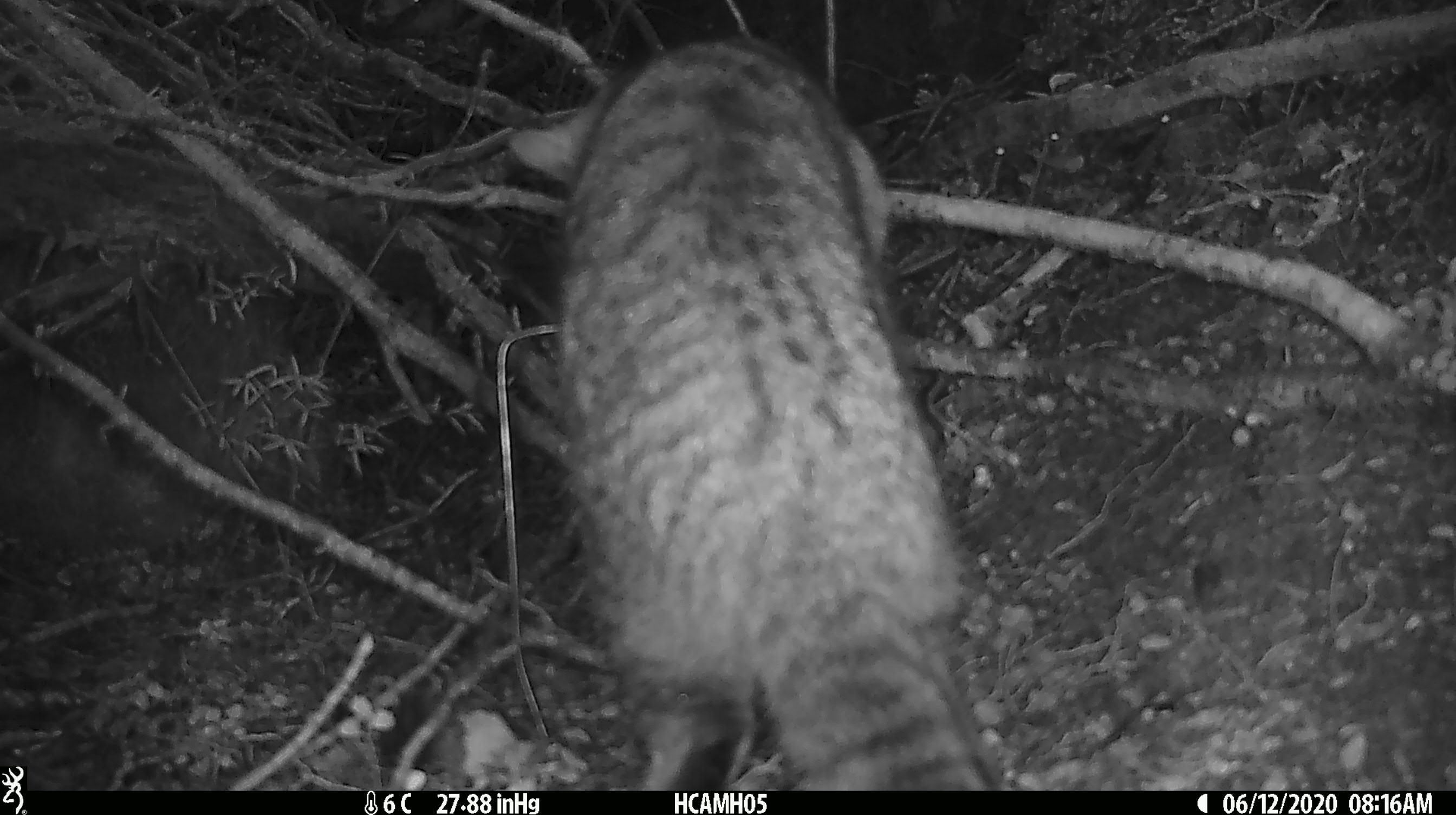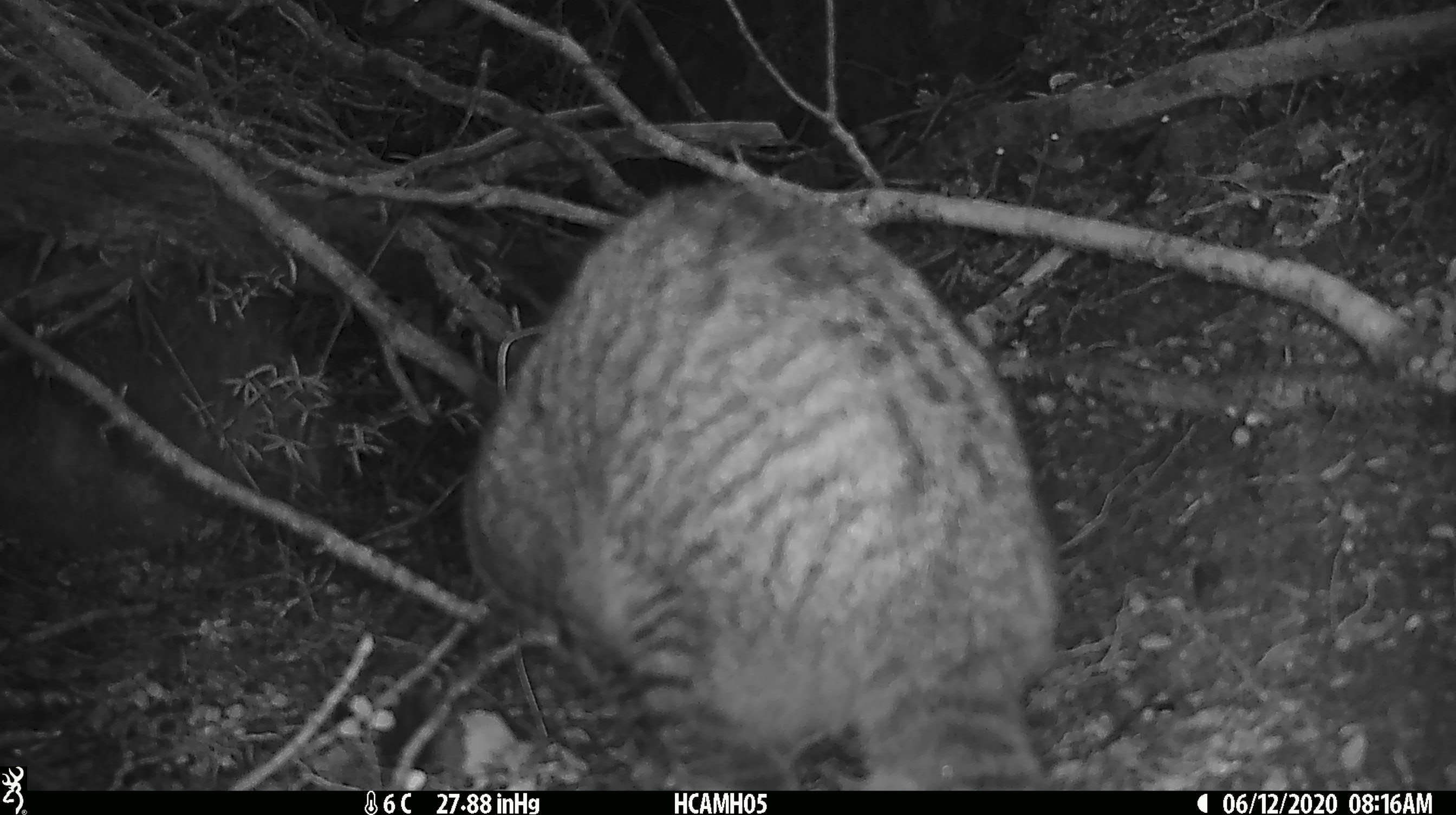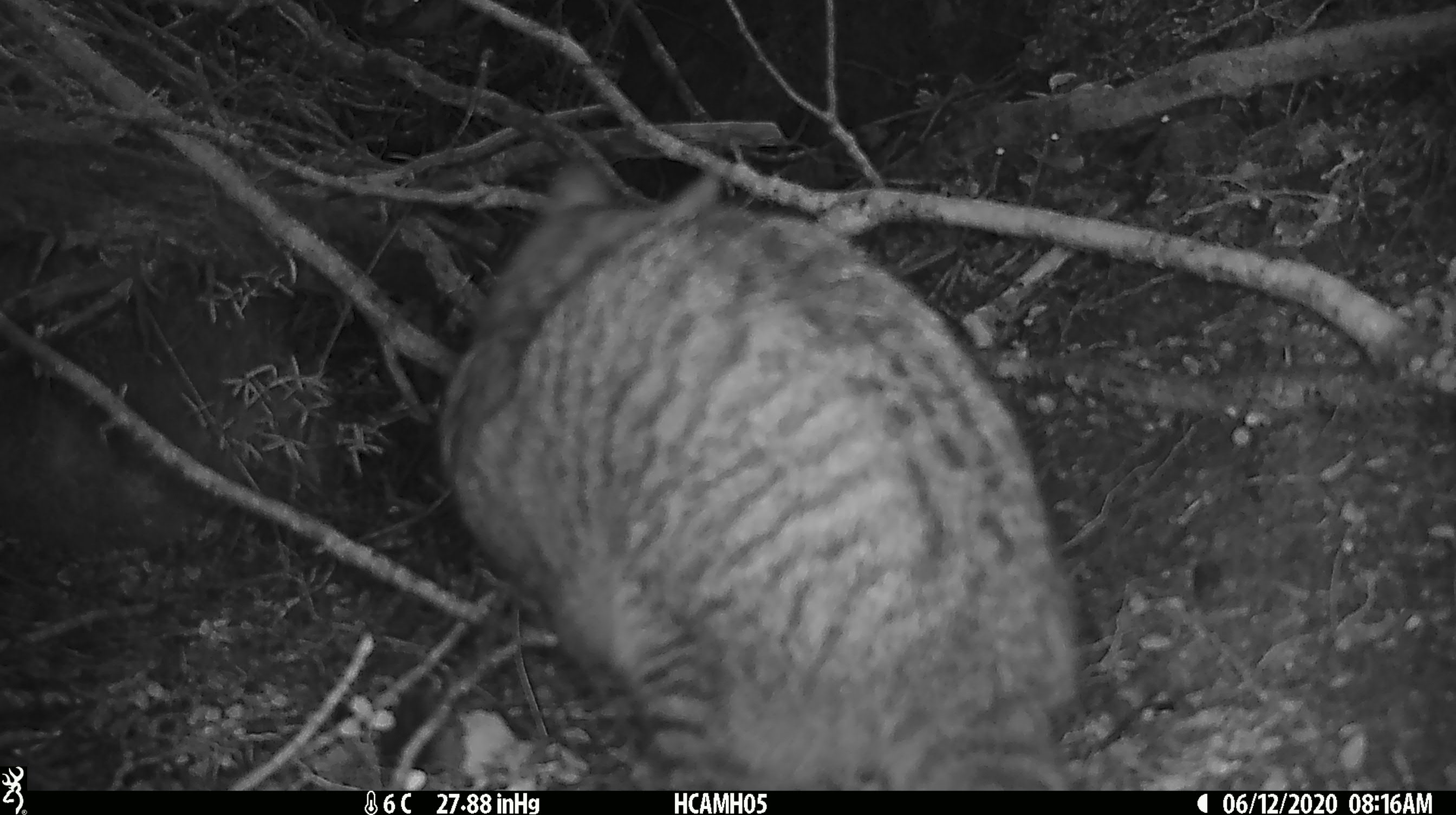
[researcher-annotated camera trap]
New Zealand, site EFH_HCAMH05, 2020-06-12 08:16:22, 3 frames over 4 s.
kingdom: Animalia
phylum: Chordata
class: Mammalia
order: Carnivora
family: Felidae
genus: Felis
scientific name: Felis catus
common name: domestic cat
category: cat